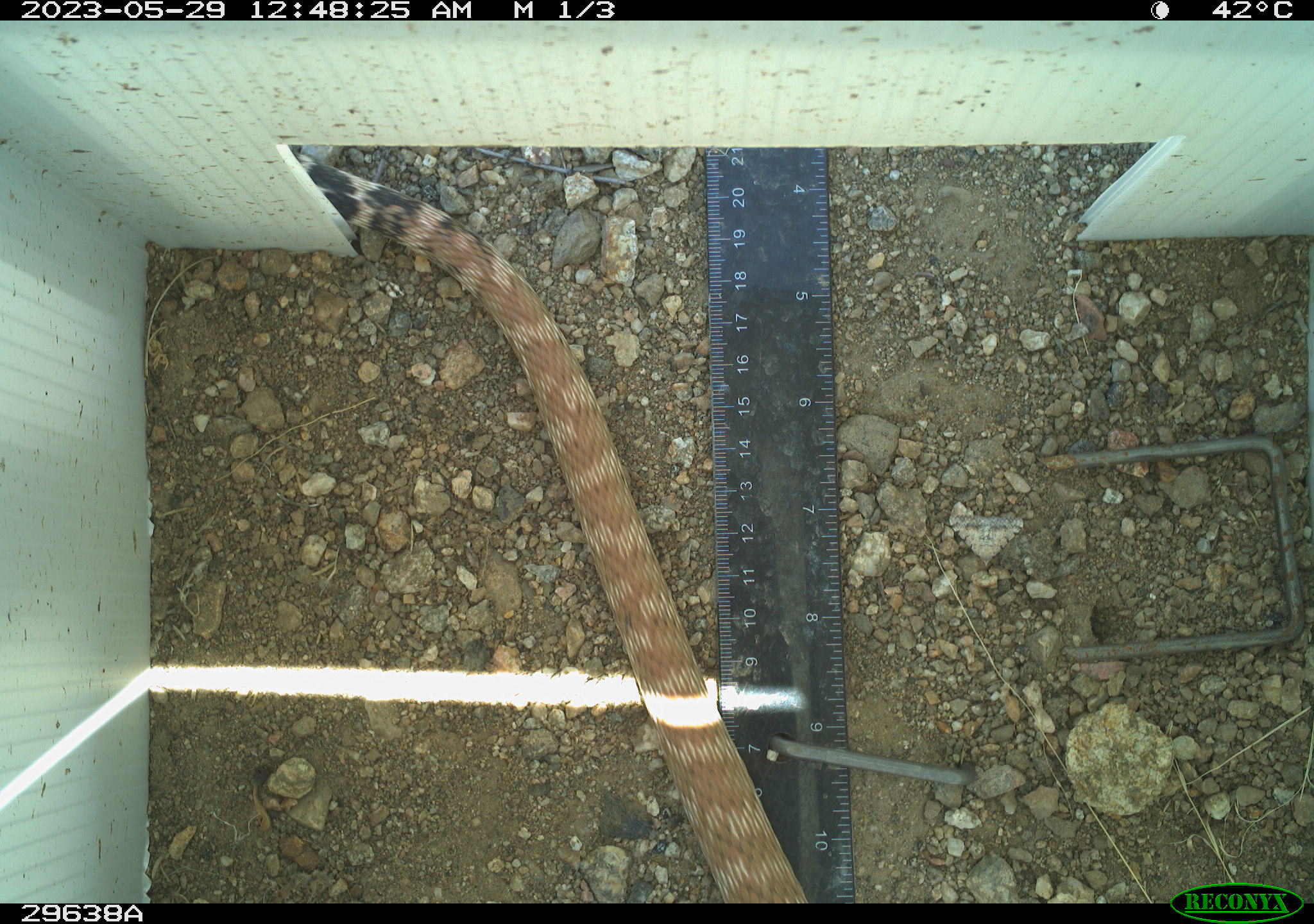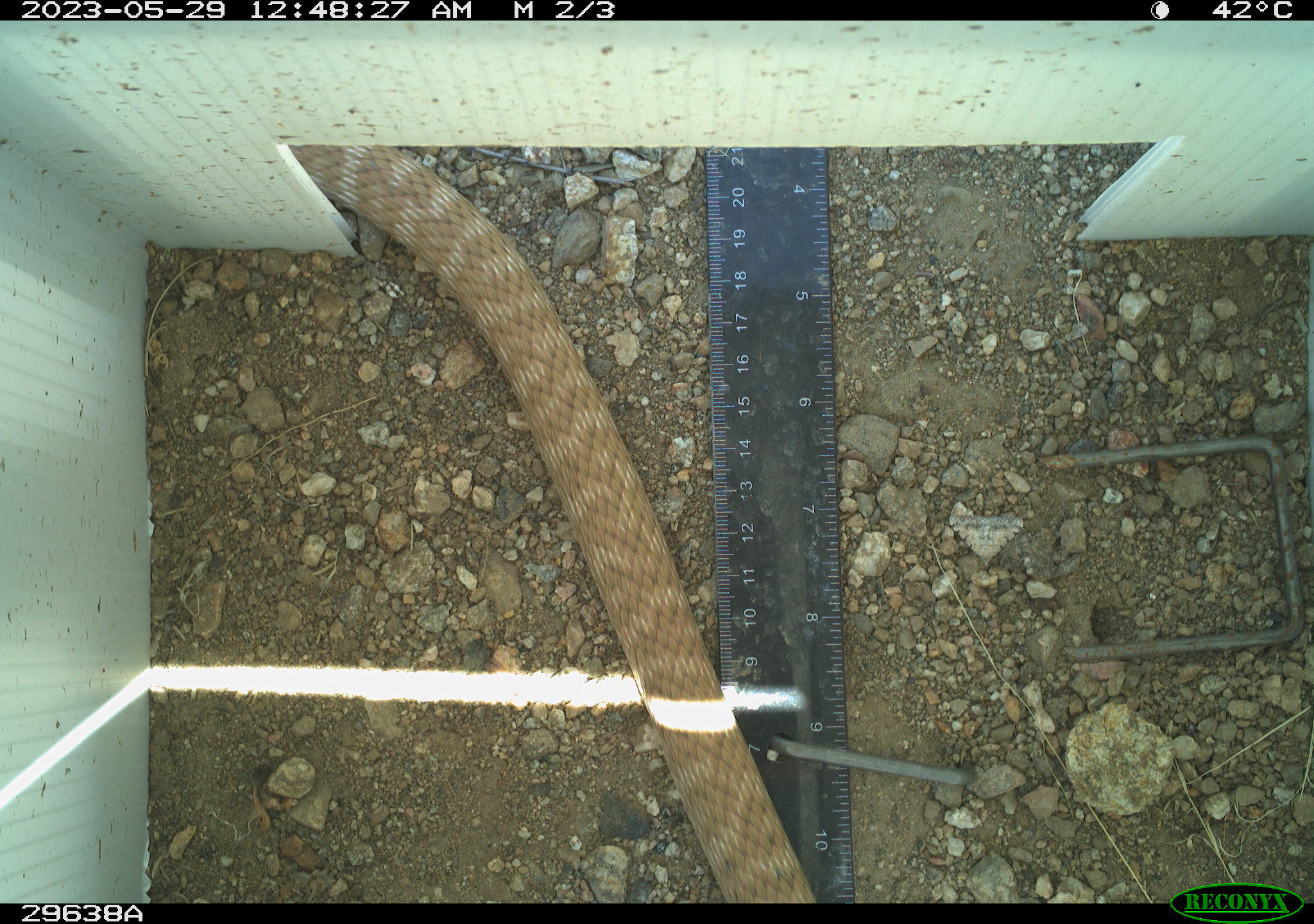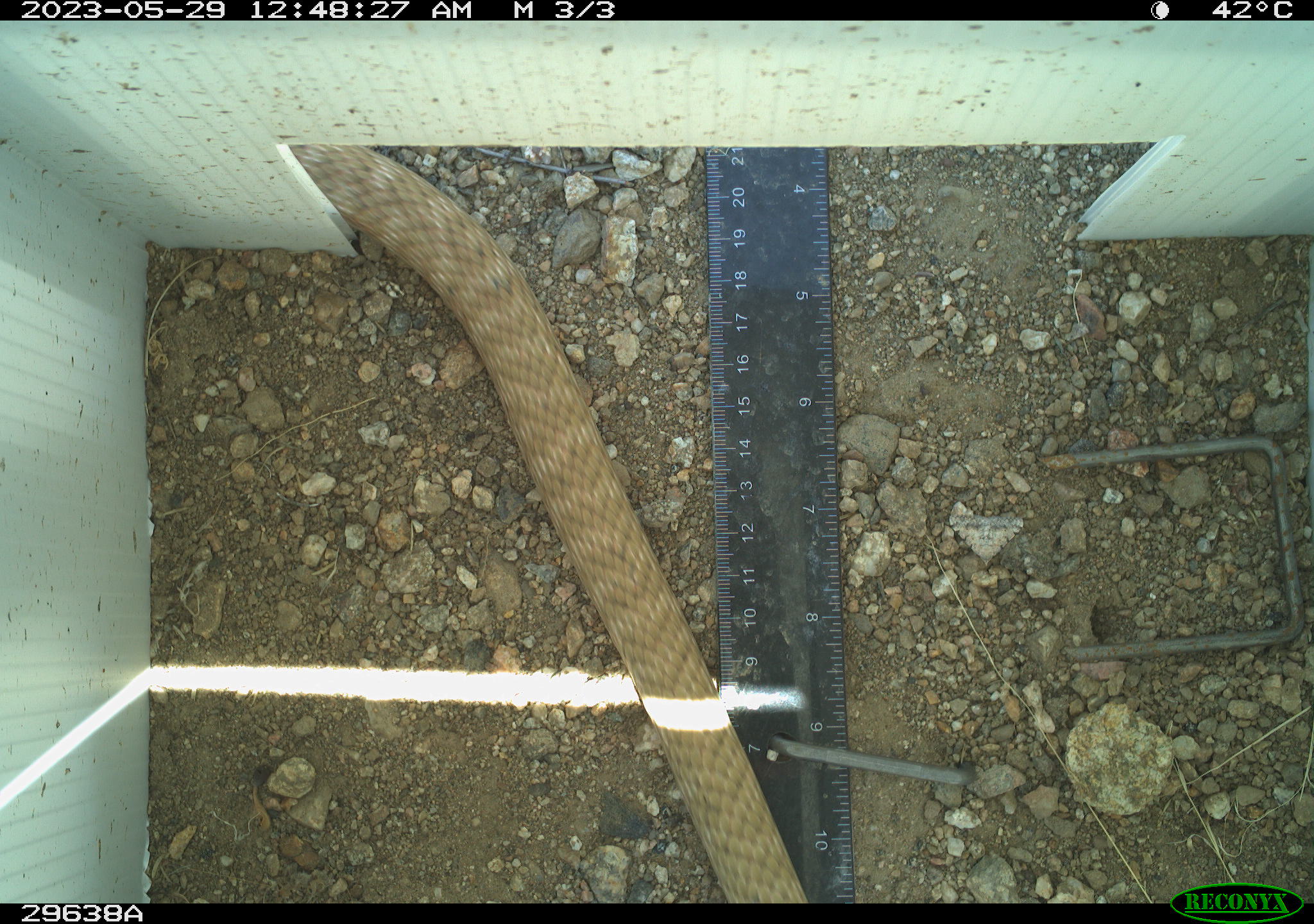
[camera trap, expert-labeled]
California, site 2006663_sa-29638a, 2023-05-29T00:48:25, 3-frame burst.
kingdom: Animalia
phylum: Chordata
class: Reptilia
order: Squamata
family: Colubridae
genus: Masticophis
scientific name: Masticophis flagellum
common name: coachwhip